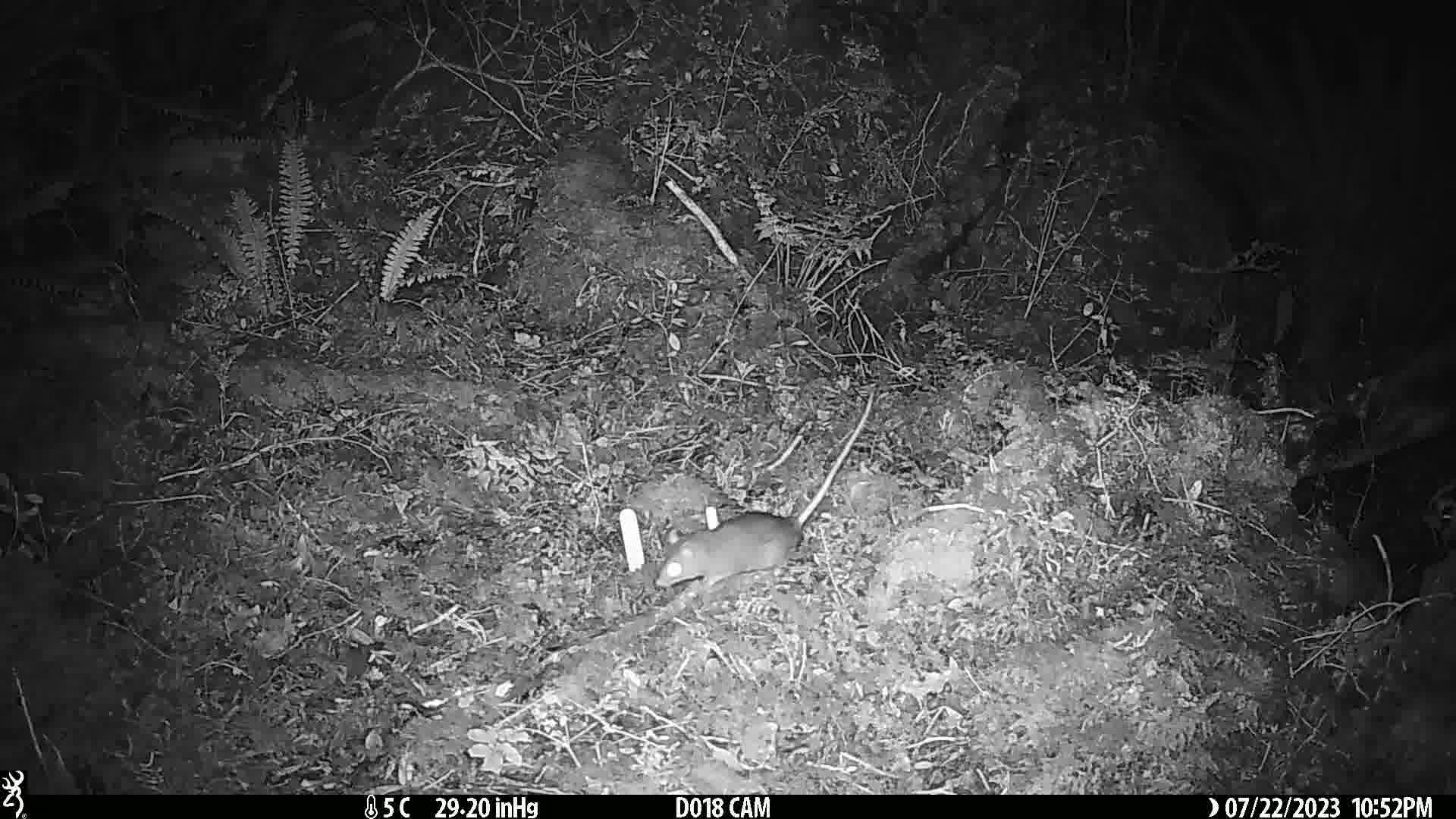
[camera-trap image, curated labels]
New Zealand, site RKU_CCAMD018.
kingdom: Animalia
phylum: Chordata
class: Mammalia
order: Rodentia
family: Muridae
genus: Rattus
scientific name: Rattus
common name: rat